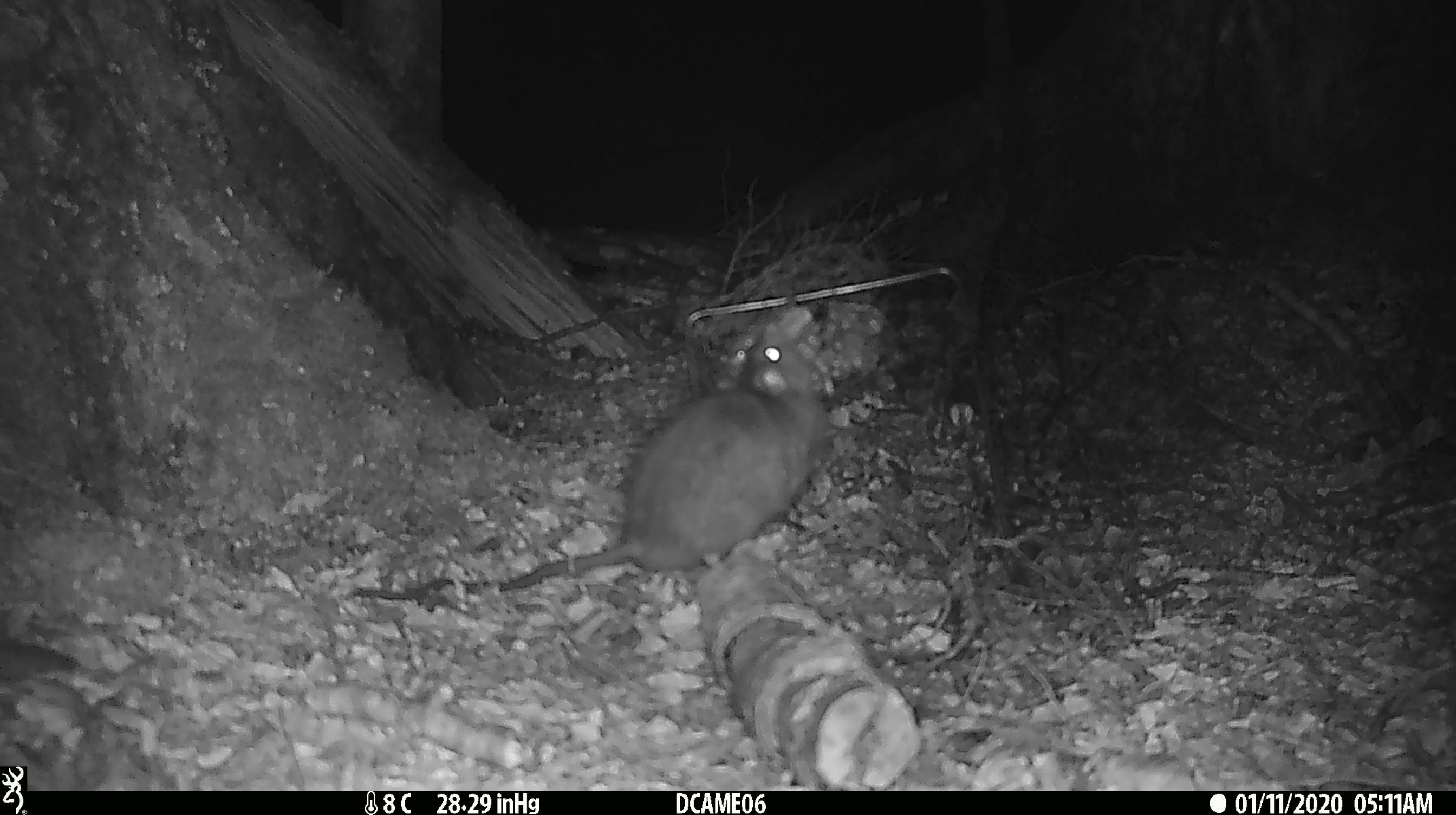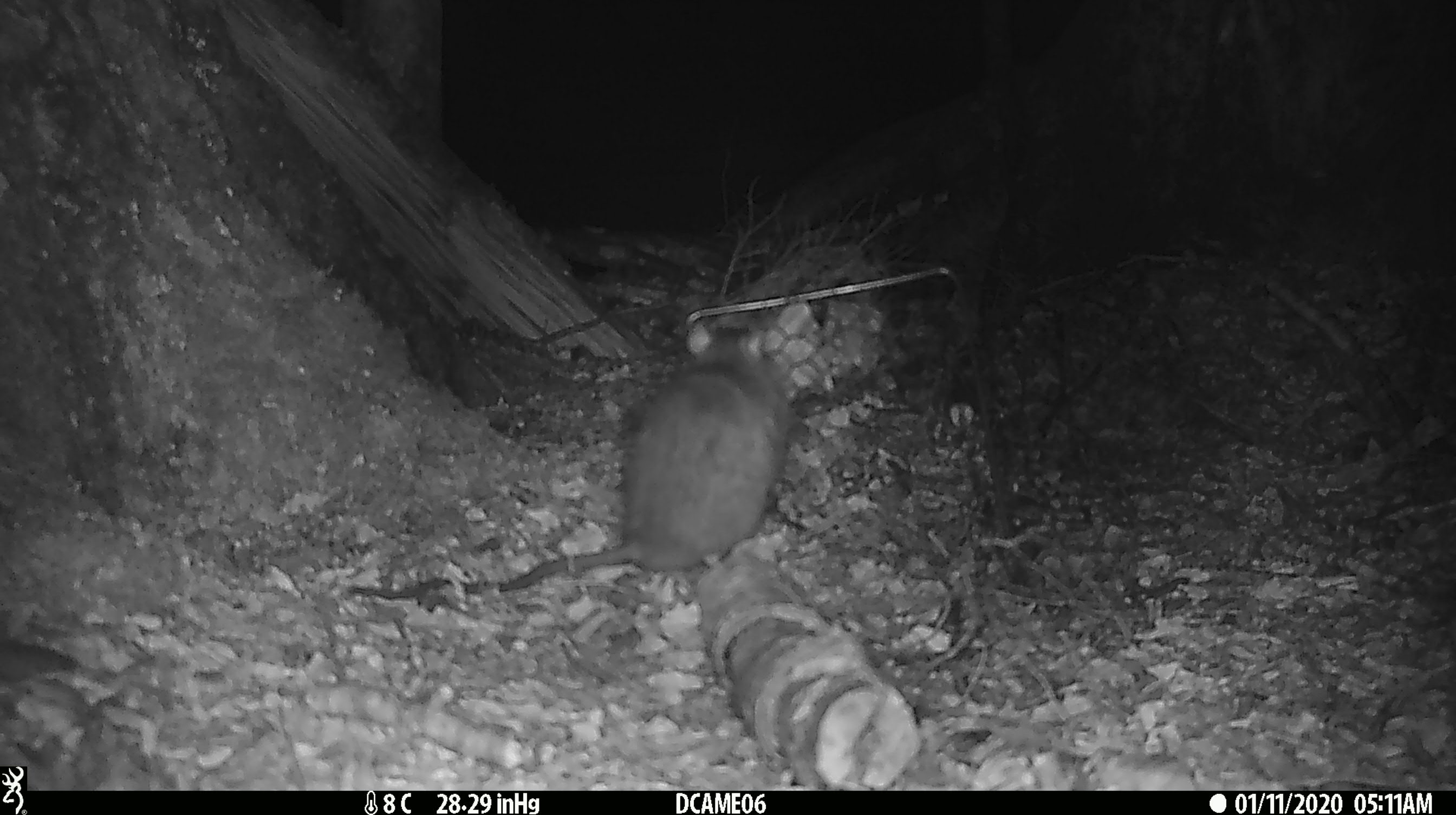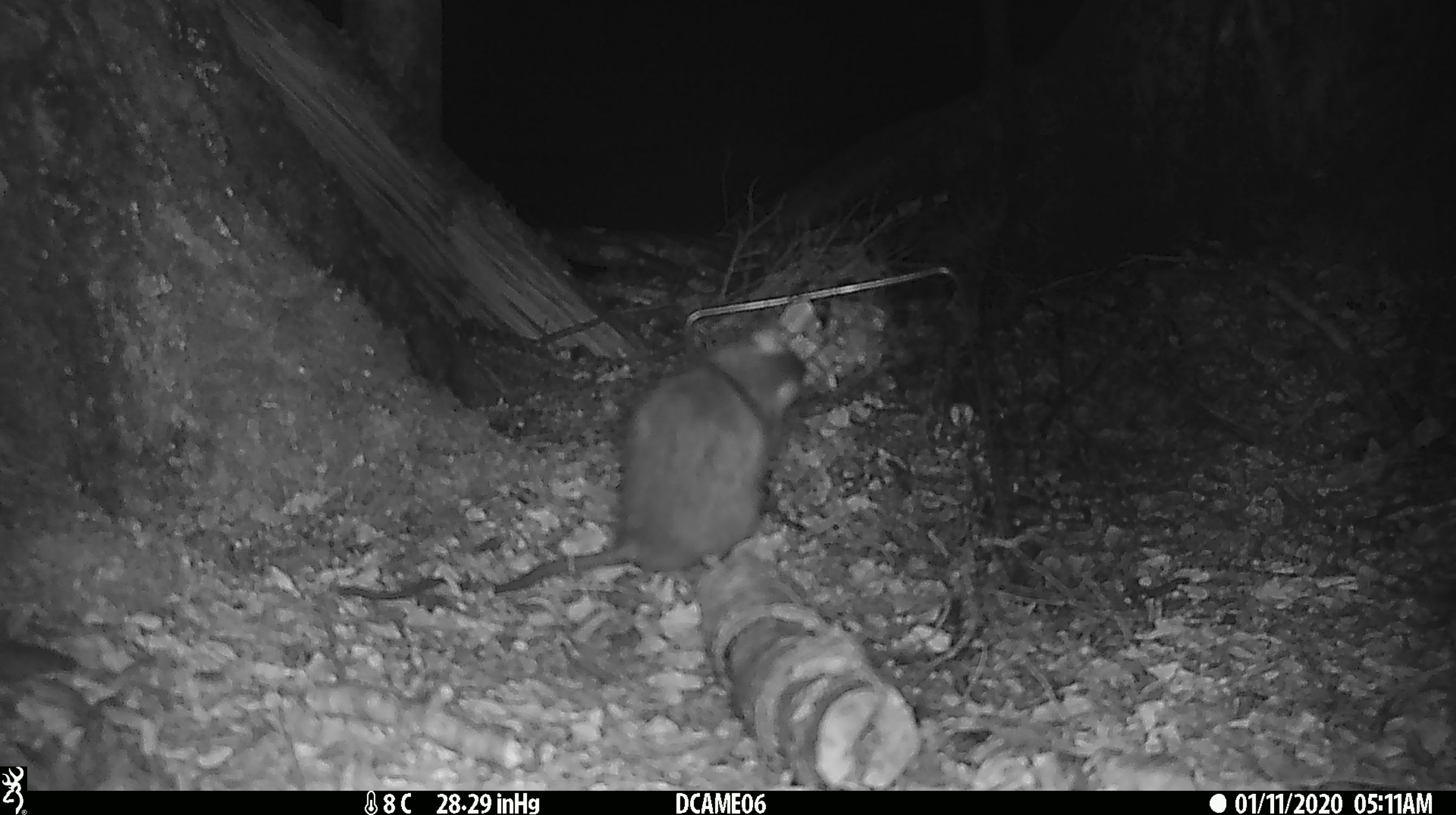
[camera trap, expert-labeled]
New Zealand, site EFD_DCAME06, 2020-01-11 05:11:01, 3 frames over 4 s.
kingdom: Animalia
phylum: Chordata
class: Mammalia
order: Rodentia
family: Muridae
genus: Rattus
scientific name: Rattus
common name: rat